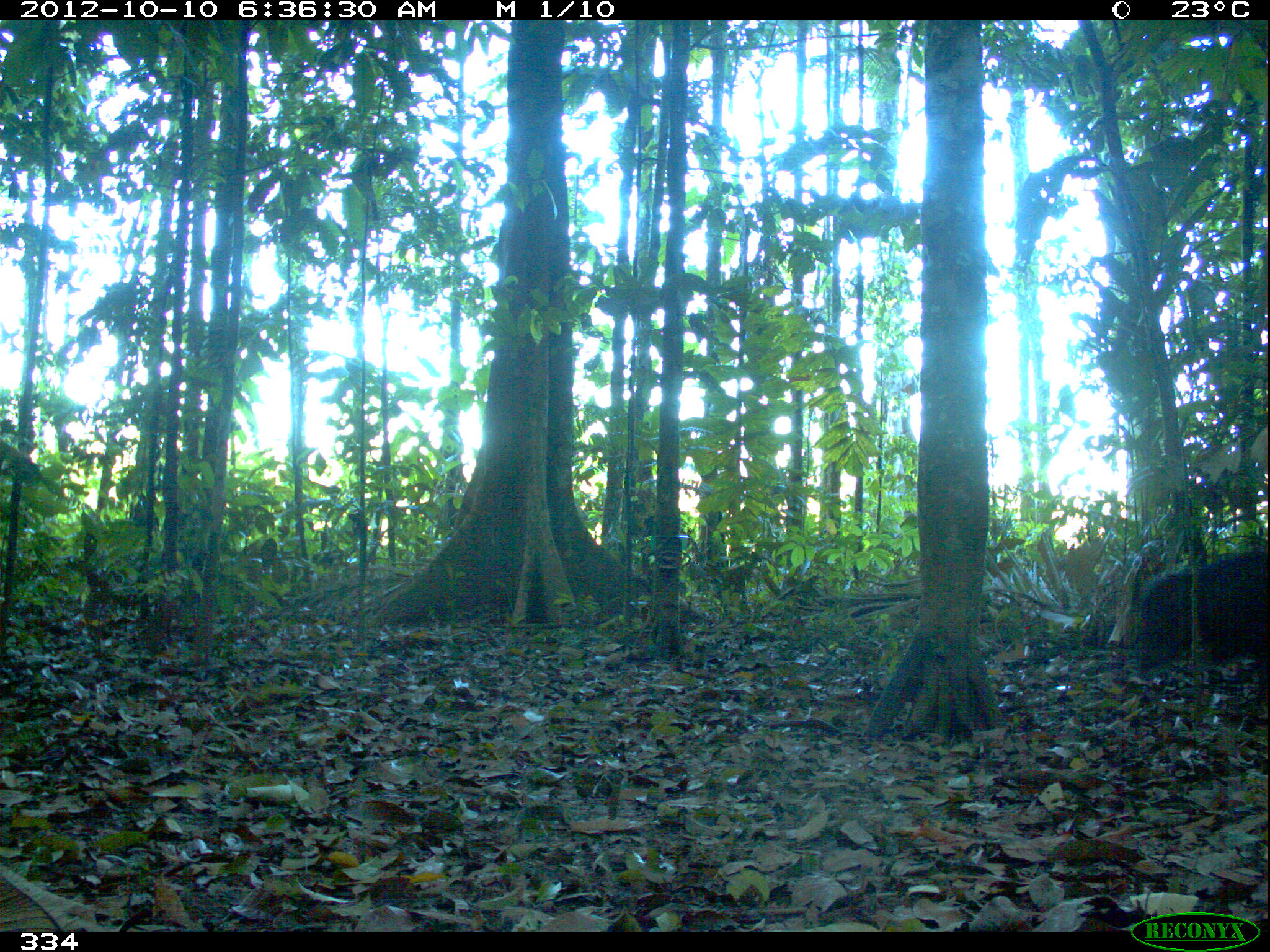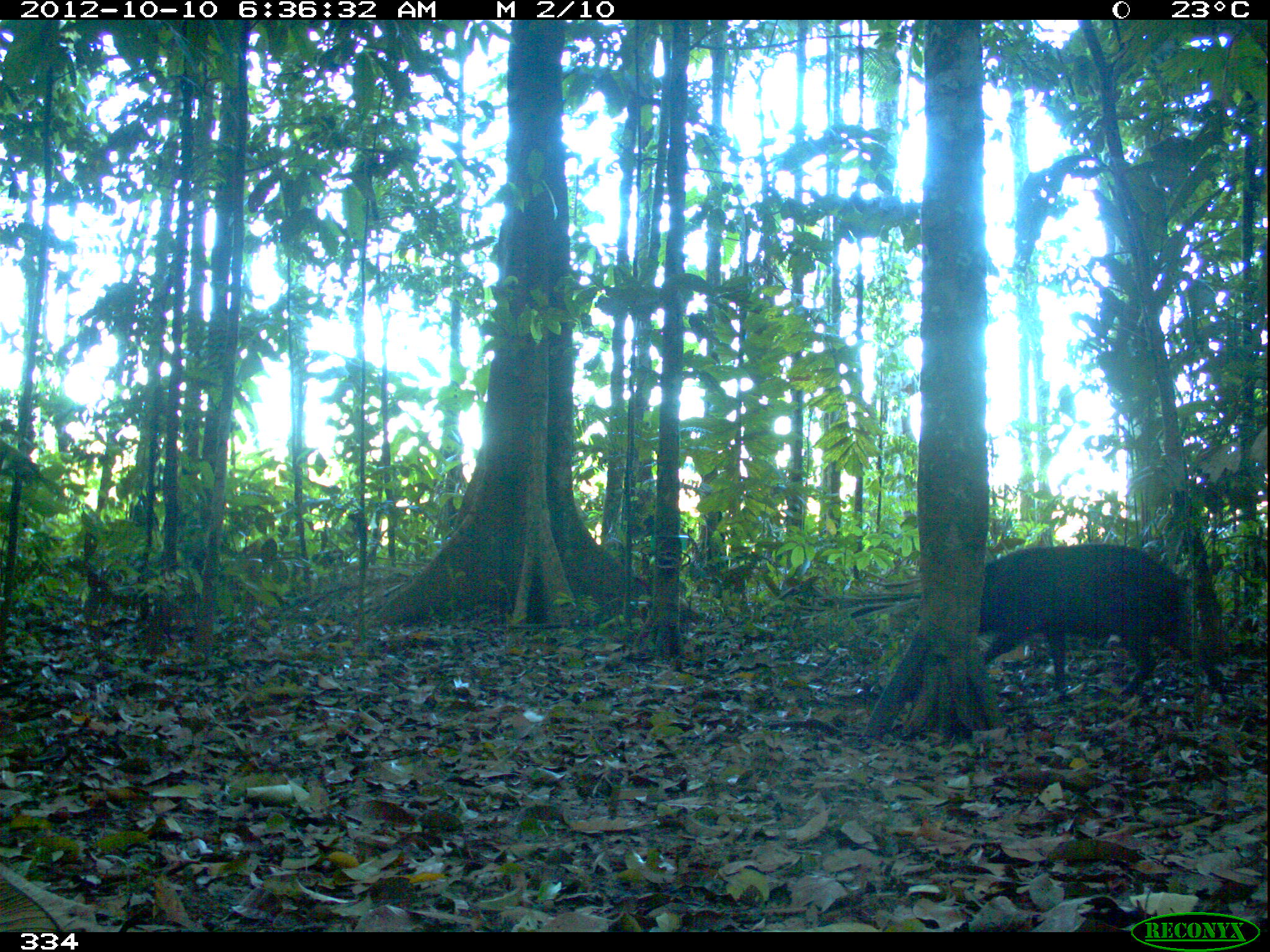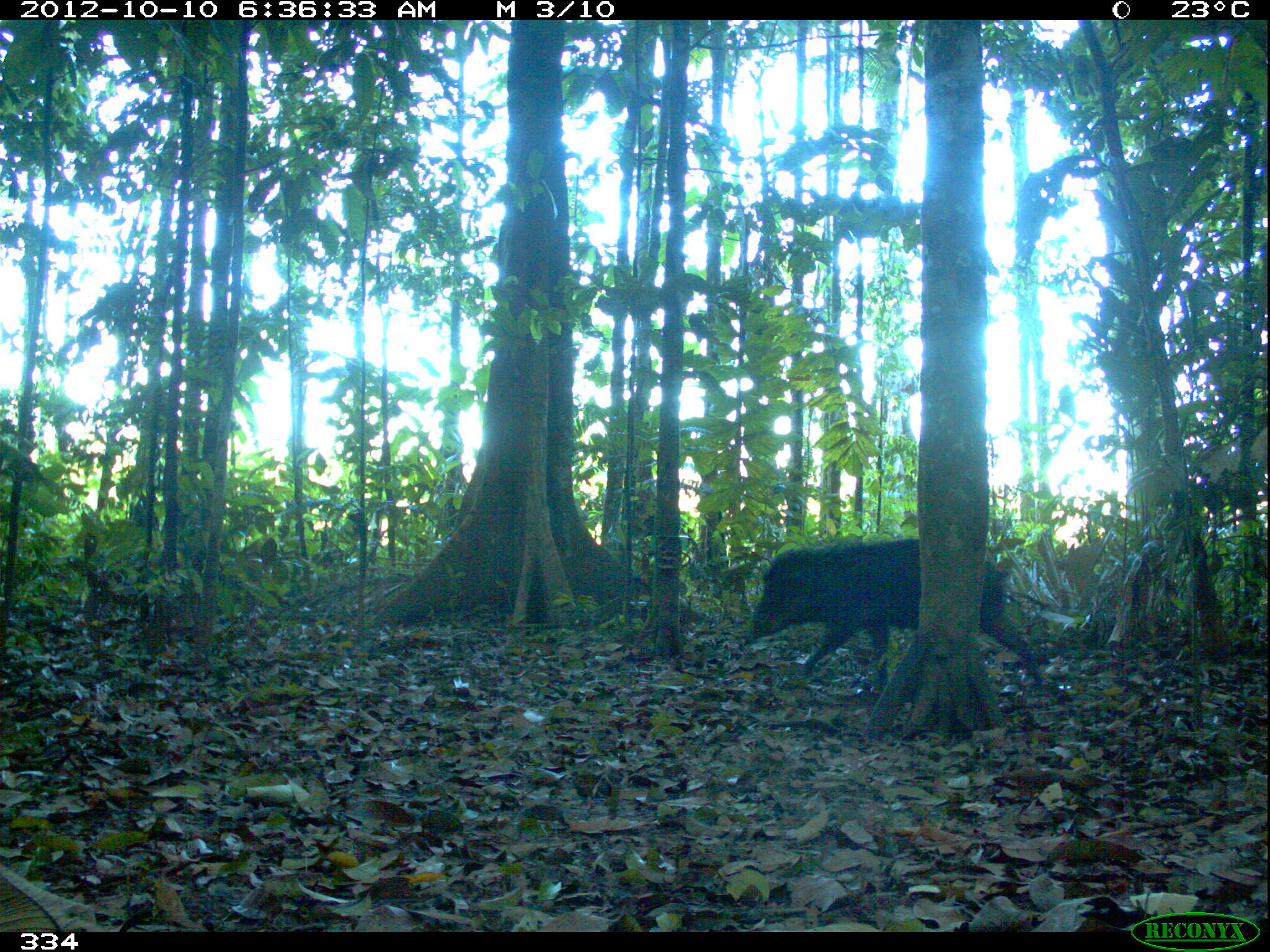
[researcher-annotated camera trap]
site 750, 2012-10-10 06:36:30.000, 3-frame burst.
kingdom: Animalia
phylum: Chordata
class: Mammalia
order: Artiodactyla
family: Tayassuidae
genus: Tayassu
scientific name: Tayassu pecari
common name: white-lipped peccary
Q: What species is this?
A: Tayassu pecari (white-lipped peccary).